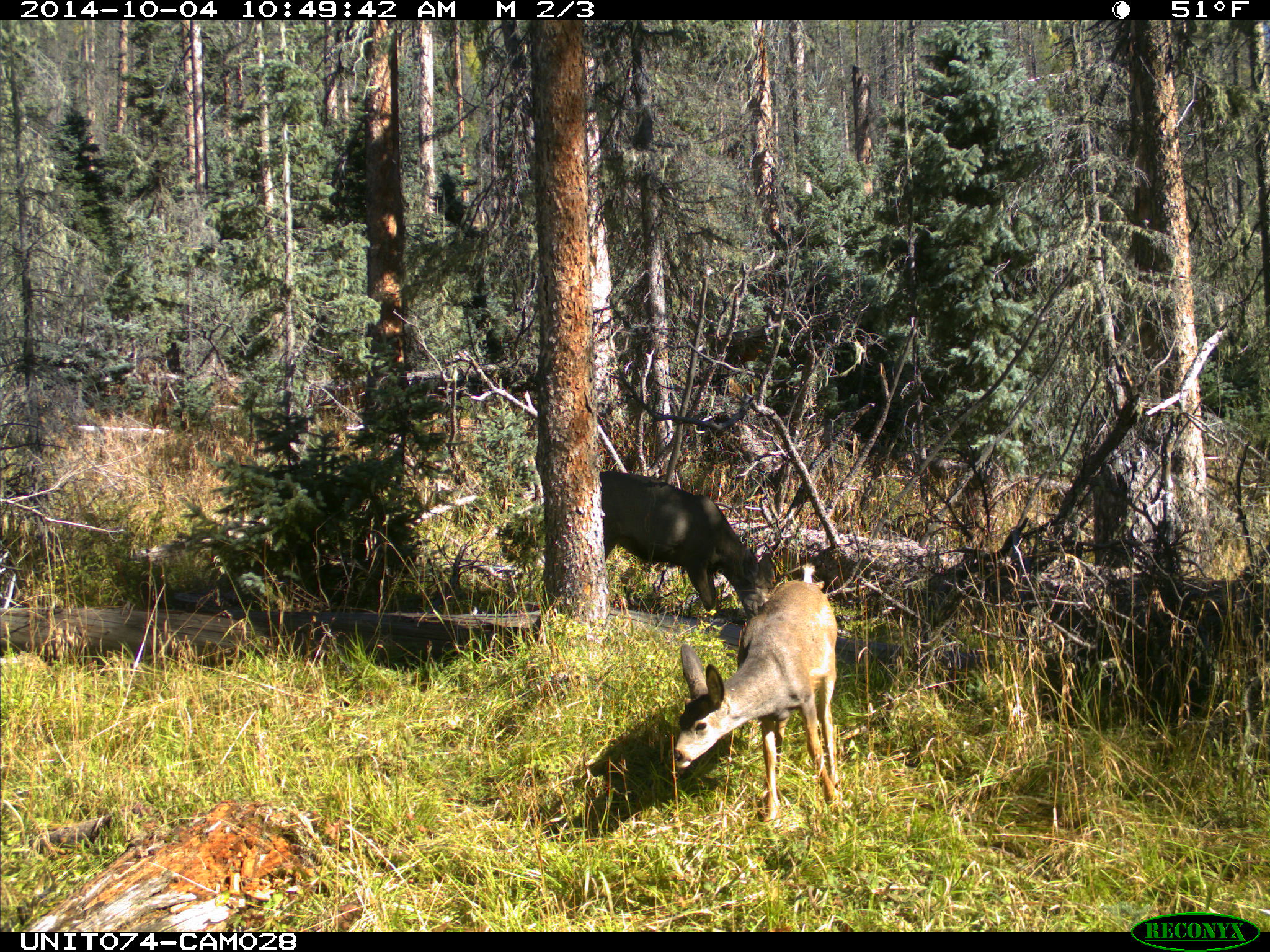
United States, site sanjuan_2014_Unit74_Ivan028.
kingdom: Animalia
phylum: Chordata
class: Mammalia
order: Artiodactyla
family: Cervidae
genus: Odocoileus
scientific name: Odocoileus hemionus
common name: mule deer